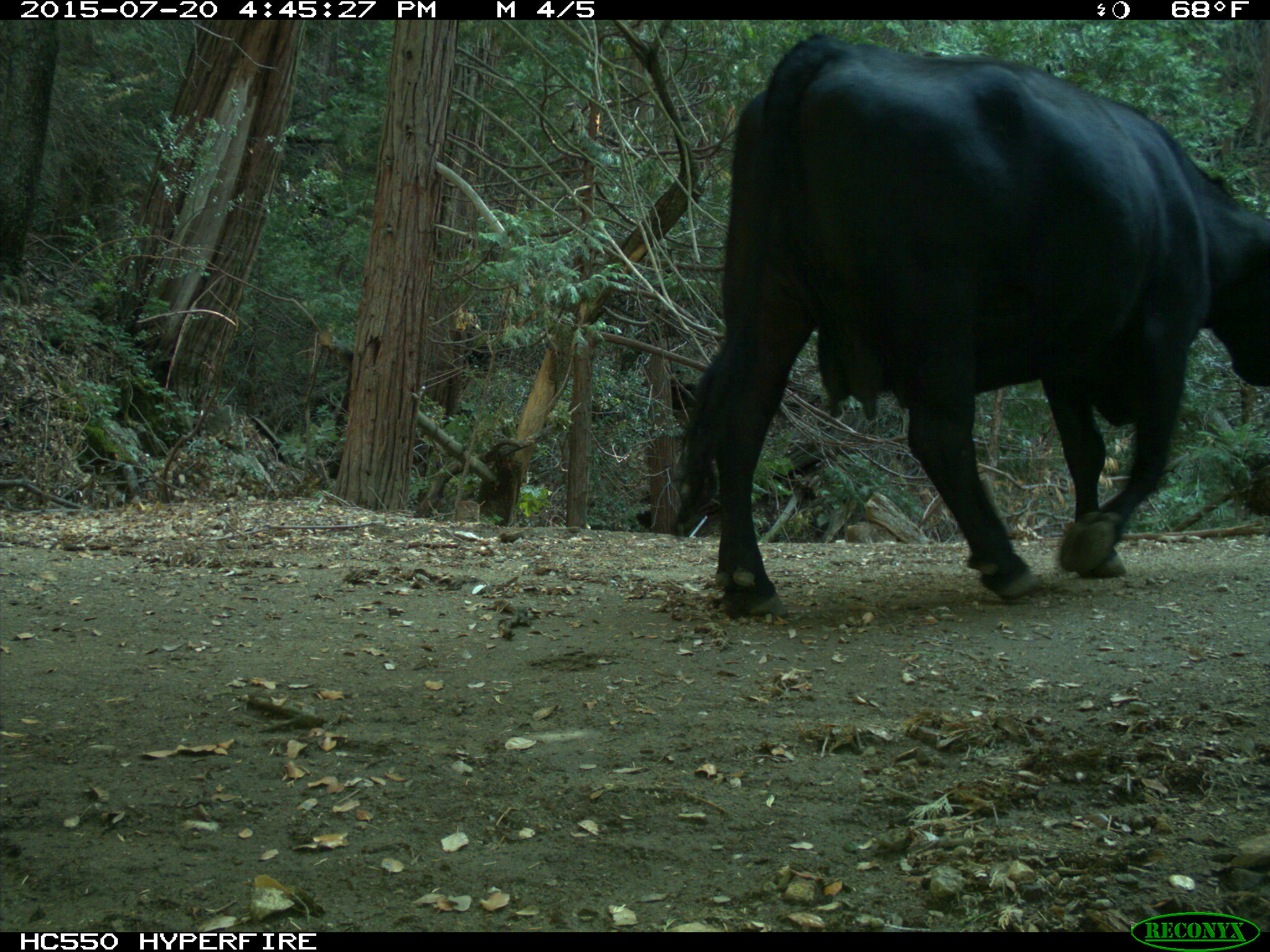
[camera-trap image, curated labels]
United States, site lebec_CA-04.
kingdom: Animalia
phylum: Chordata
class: Mammalia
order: Artiodactyla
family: Bovidae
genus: Bos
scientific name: Bos taurus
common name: domestic cow